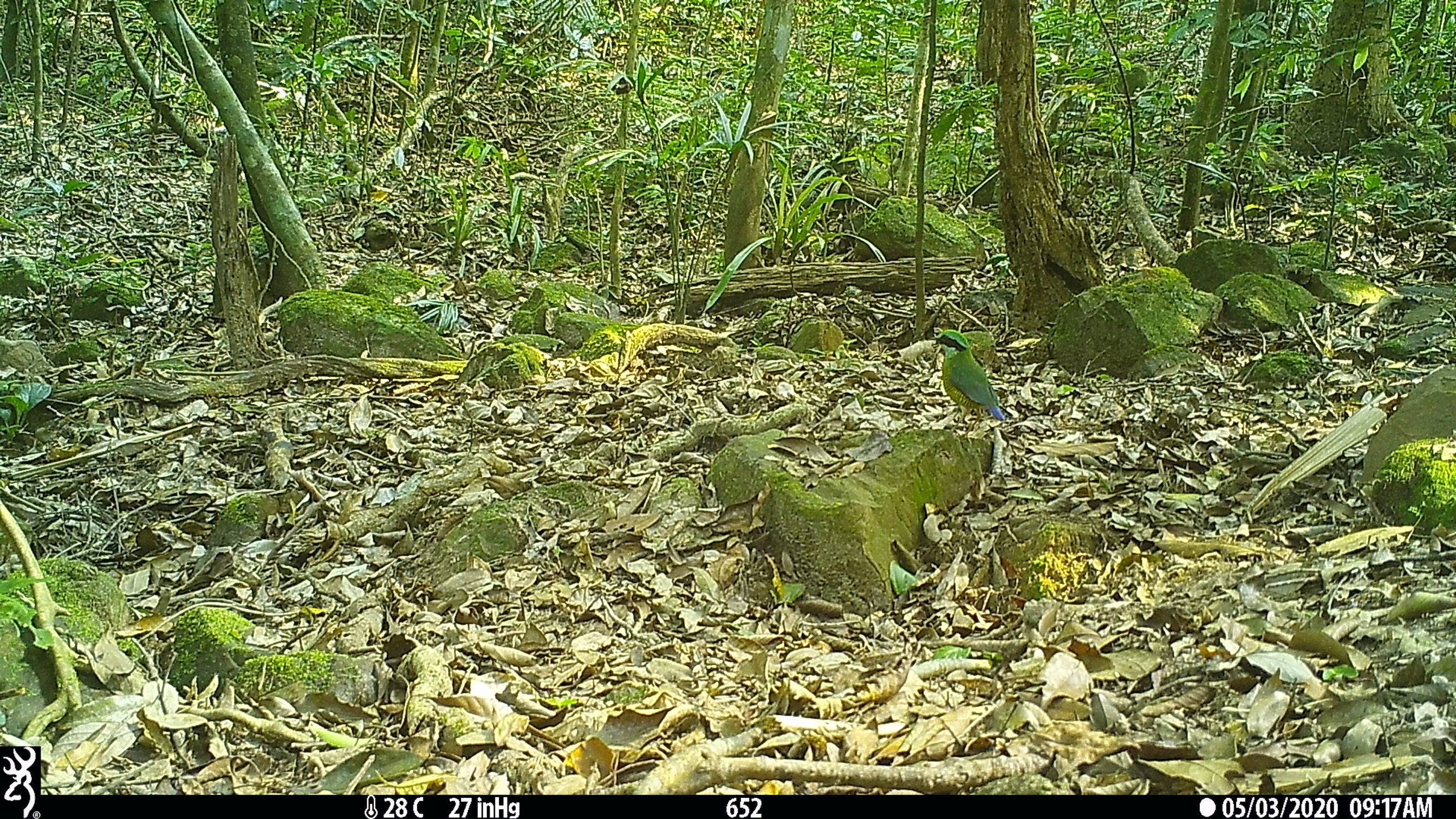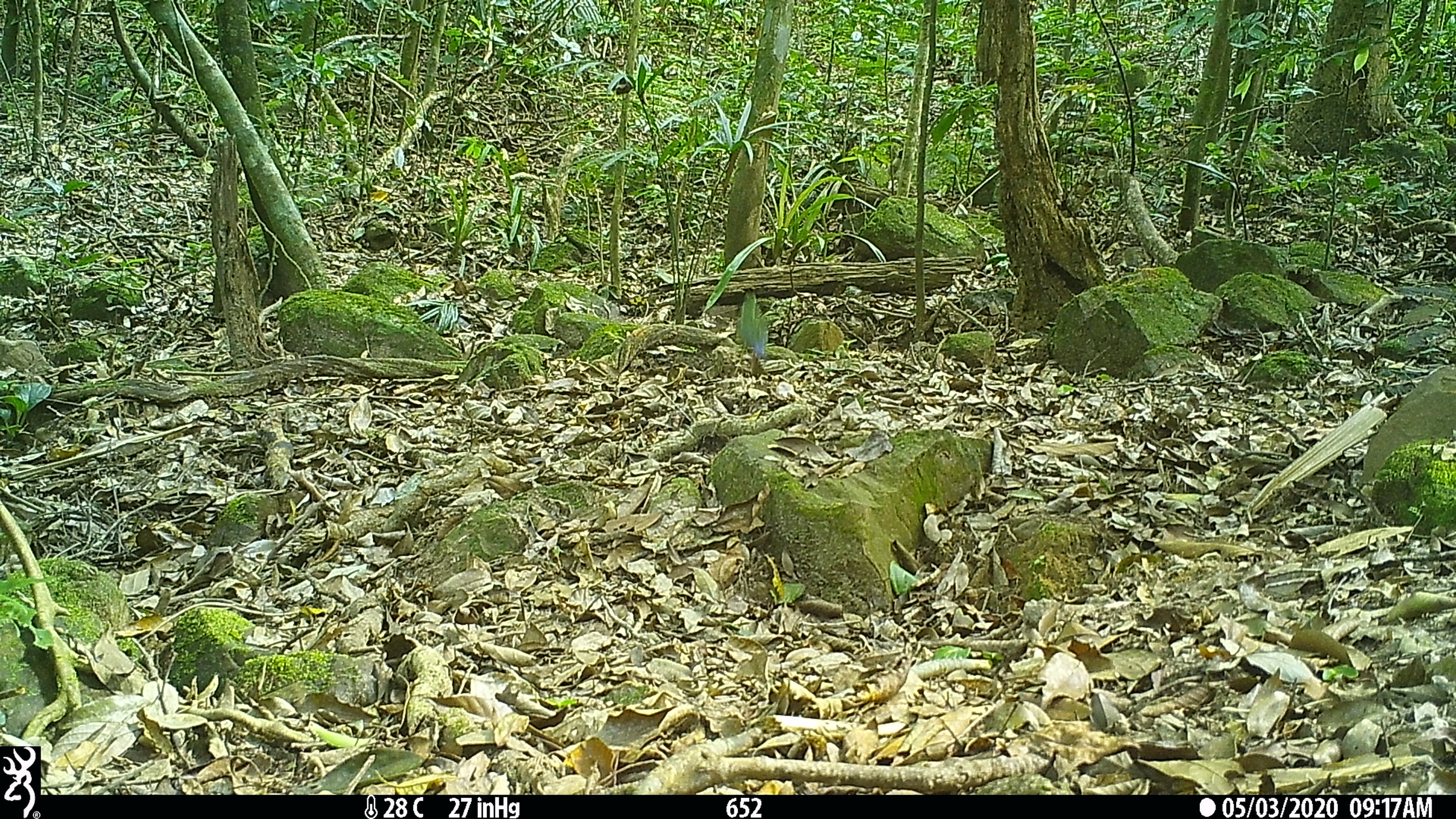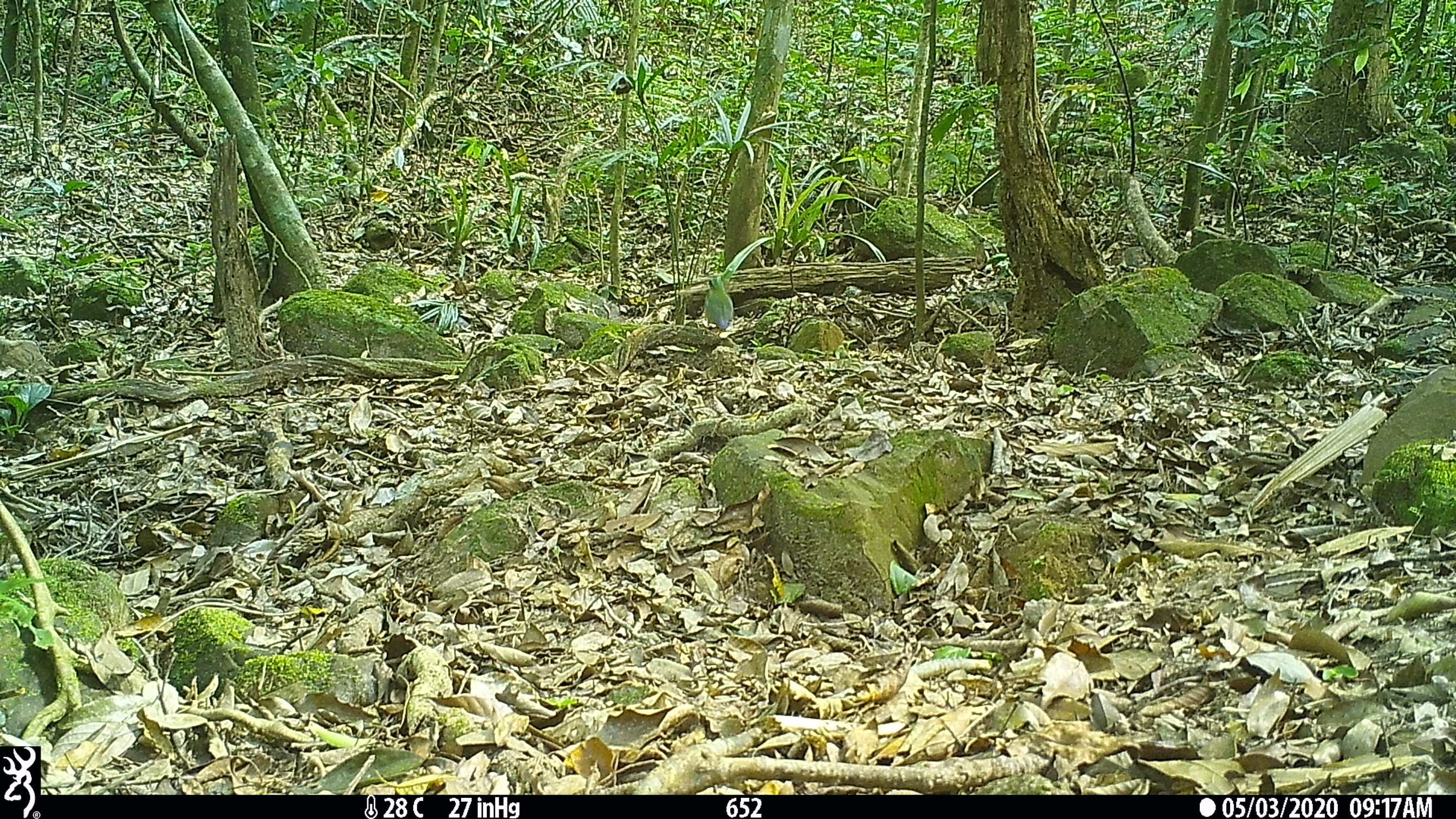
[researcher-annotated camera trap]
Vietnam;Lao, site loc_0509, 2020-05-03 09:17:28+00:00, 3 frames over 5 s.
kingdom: Animalia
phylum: Chordata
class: Aves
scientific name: Aves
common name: bird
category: unidentified bird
Unidentified bird (bird) (Aves). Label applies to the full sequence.